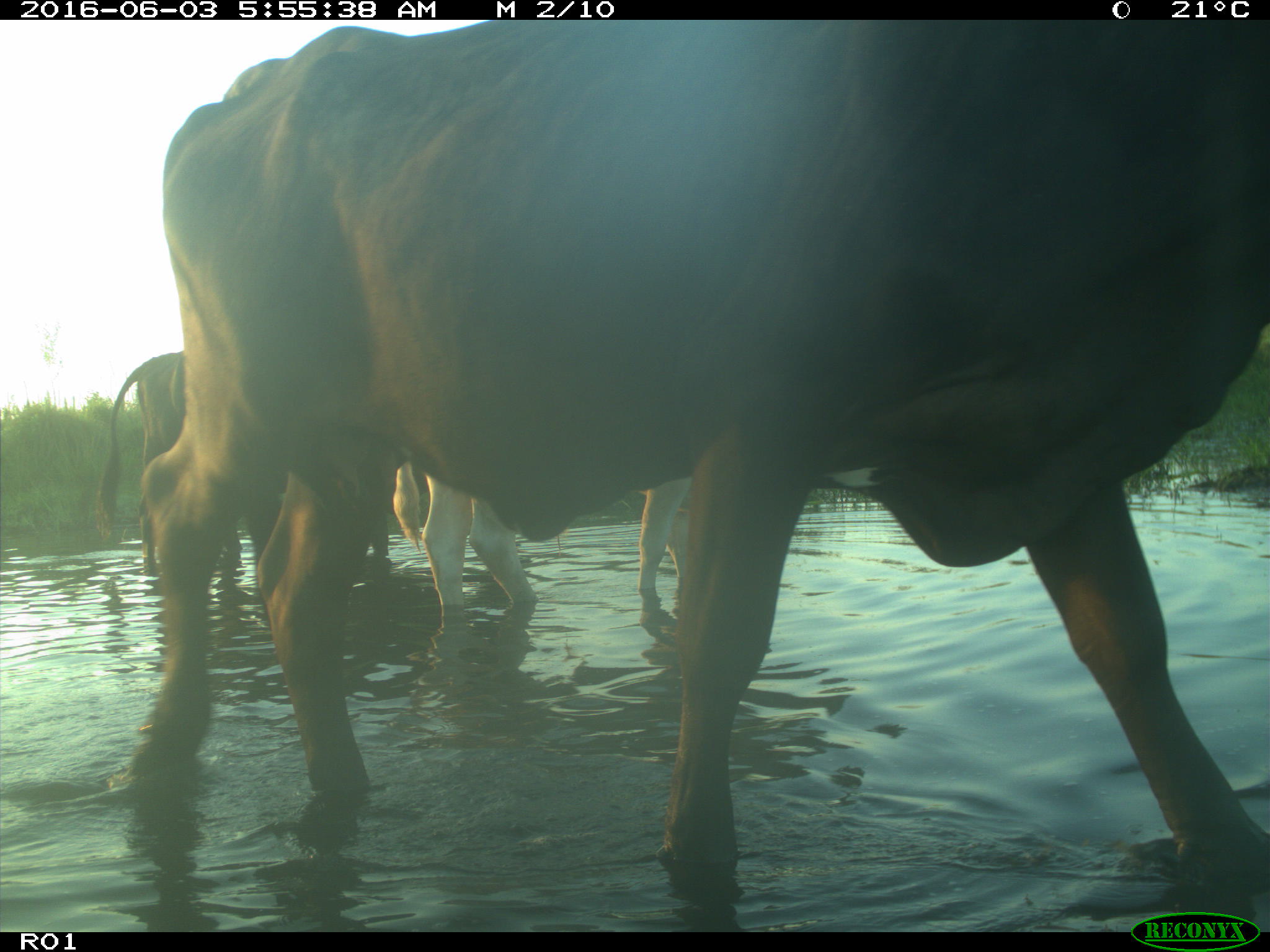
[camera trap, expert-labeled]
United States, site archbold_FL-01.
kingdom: Animalia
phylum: Chordata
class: Mammalia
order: Artiodactyla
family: Bovidae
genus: Bos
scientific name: Bos taurus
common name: domestic cow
Bos taurus (domestic cow).